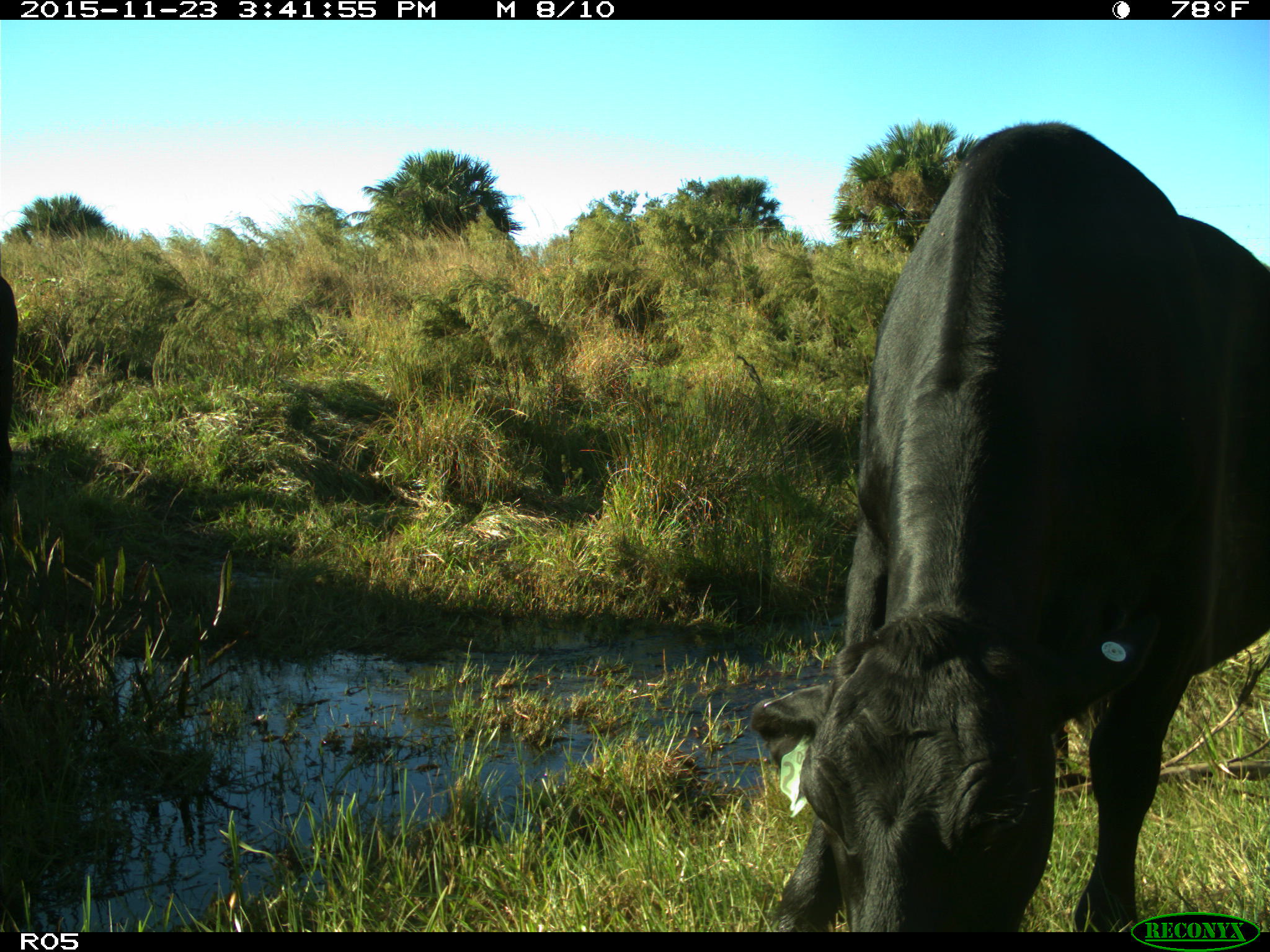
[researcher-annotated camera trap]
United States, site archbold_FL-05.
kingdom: Animalia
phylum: Chordata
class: Mammalia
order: Artiodactyla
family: Bovidae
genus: Bos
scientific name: Bos taurus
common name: domestic cow